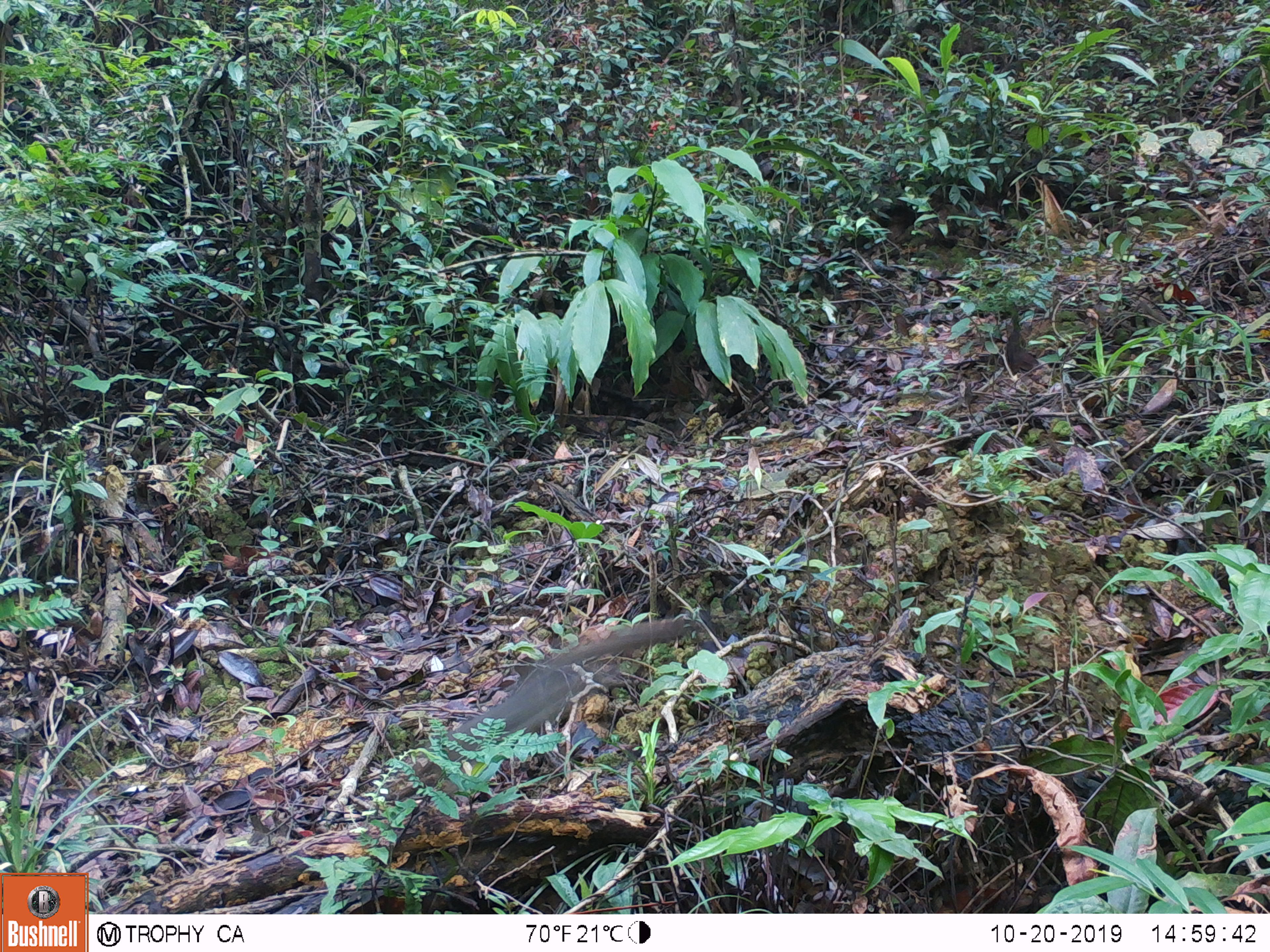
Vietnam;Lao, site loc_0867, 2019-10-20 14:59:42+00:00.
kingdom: Animalia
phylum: Chordata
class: Mammalia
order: Rodentia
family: Sciuridae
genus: Sciurus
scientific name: Sciurus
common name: squirrel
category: unidentified squirrel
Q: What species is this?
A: Unidentified squirrel (squirrel) (Sciurus).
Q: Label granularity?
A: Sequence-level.